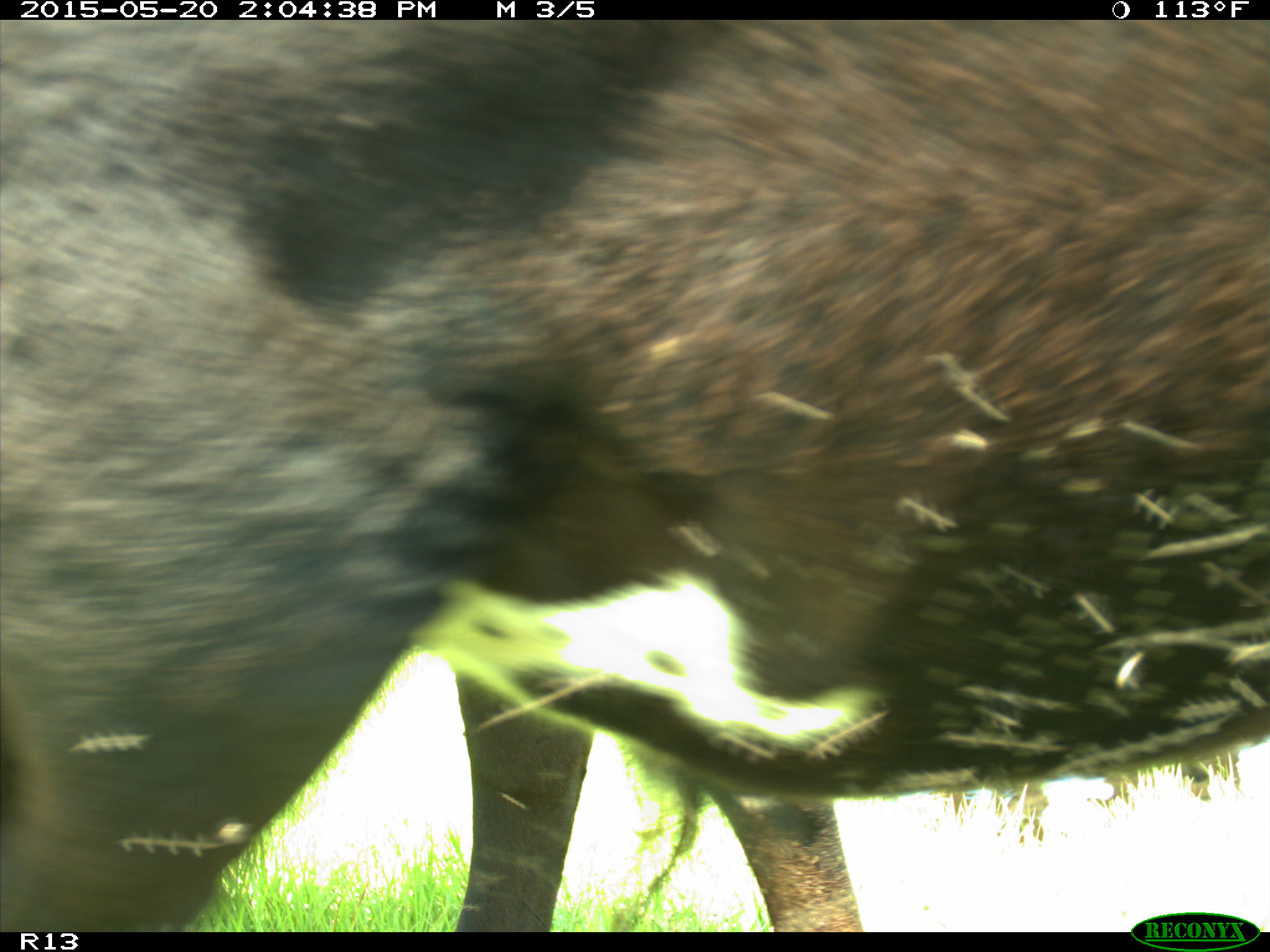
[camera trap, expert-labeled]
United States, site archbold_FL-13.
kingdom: Animalia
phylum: Chordata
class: Mammalia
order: Artiodactyla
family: Bovidae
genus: Bos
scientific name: Bos taurus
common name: domestic cow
Bos taurus (domestic cow).